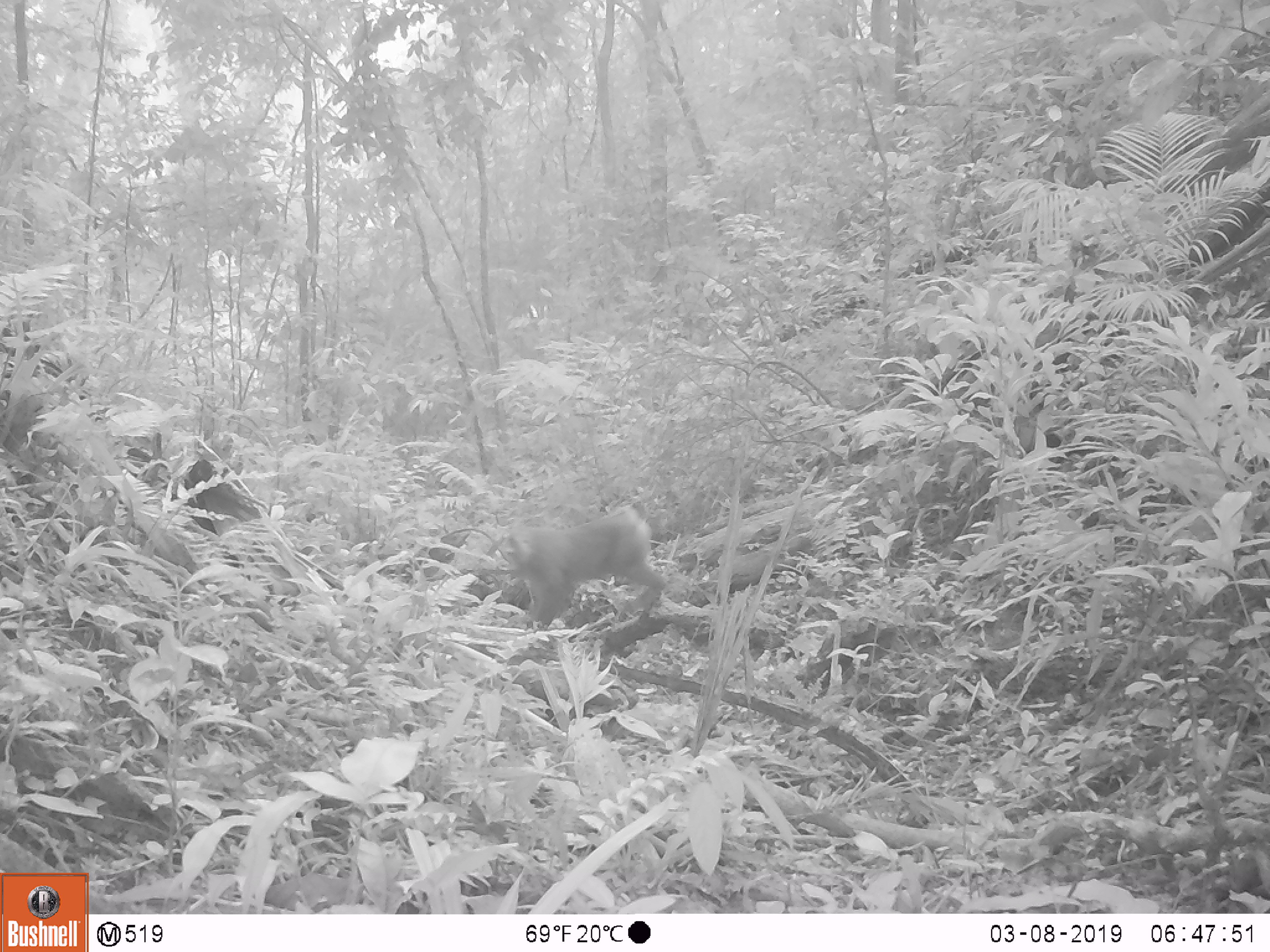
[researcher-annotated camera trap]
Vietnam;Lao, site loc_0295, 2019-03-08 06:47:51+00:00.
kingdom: Animalia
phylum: Chordata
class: Mammalia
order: Primates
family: Cercopithecidae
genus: Macaca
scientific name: Macaca nemestrina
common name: pig-tailed macaque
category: pig tailed macaque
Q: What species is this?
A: Pig tailed macaque (pig-tailed macaque) (Macaca nemestrina).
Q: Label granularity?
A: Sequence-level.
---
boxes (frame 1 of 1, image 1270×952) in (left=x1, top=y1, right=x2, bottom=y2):
pig tailed macaque: (left=499, top=501, right=665, bottom=620)